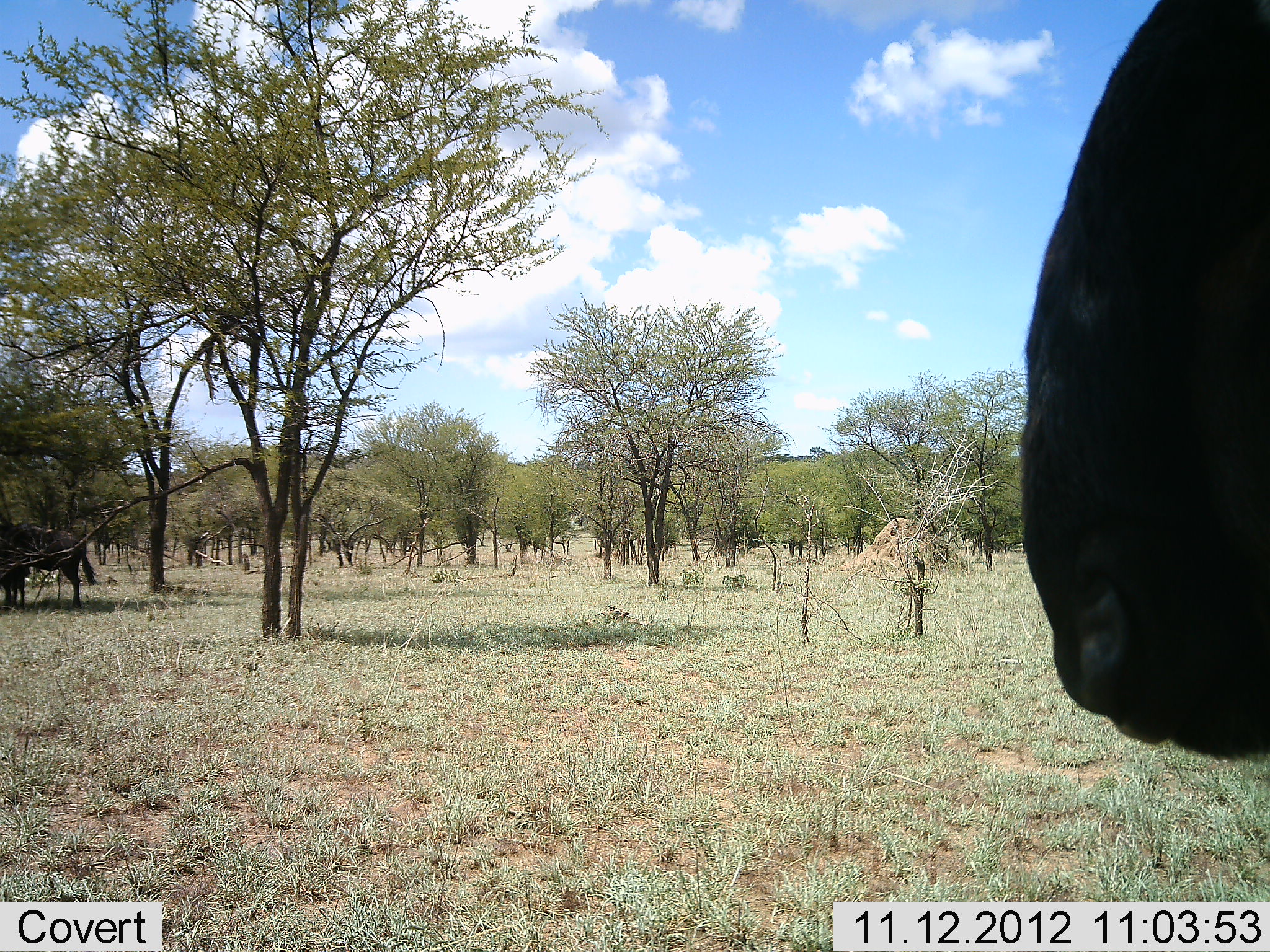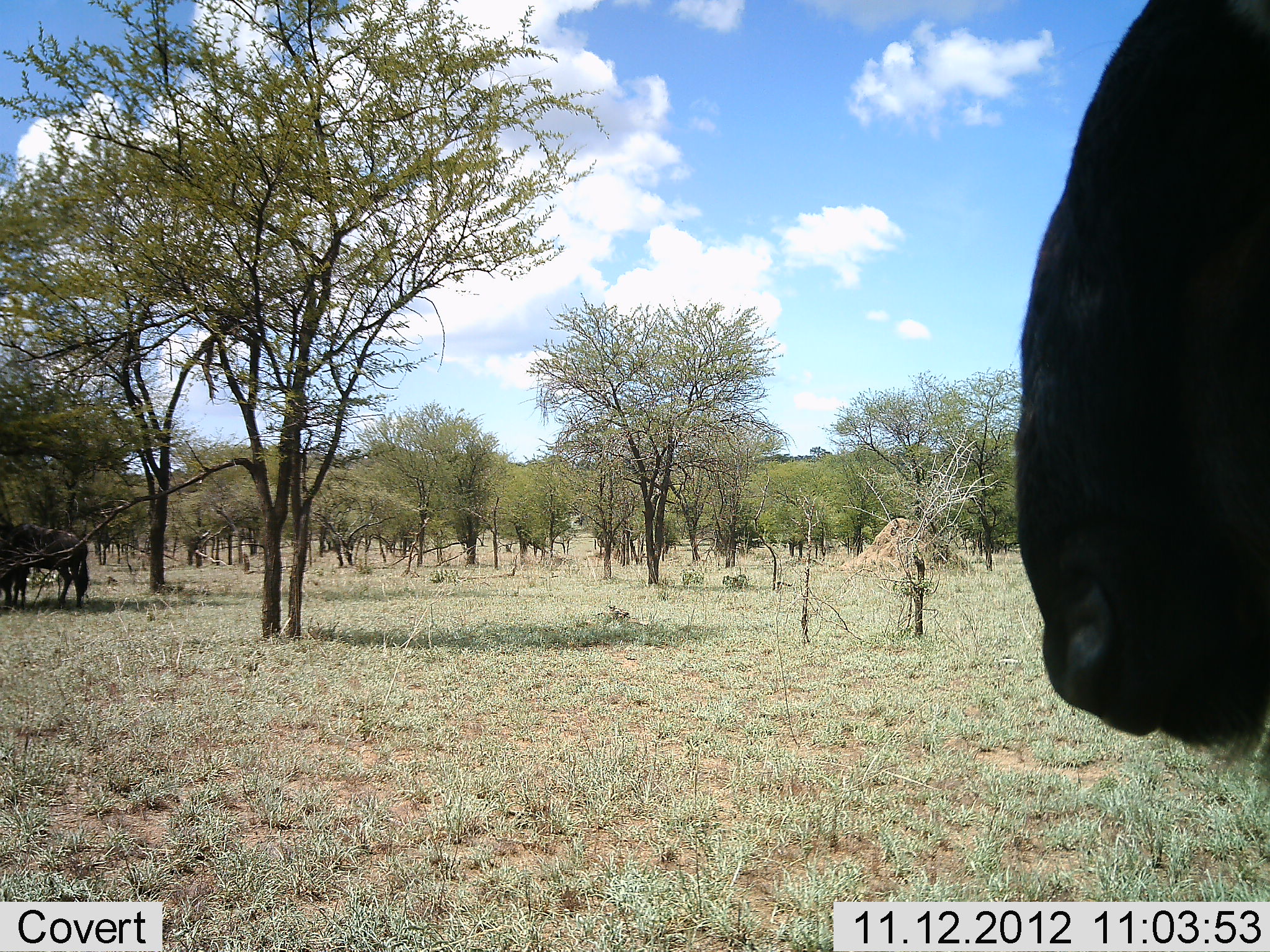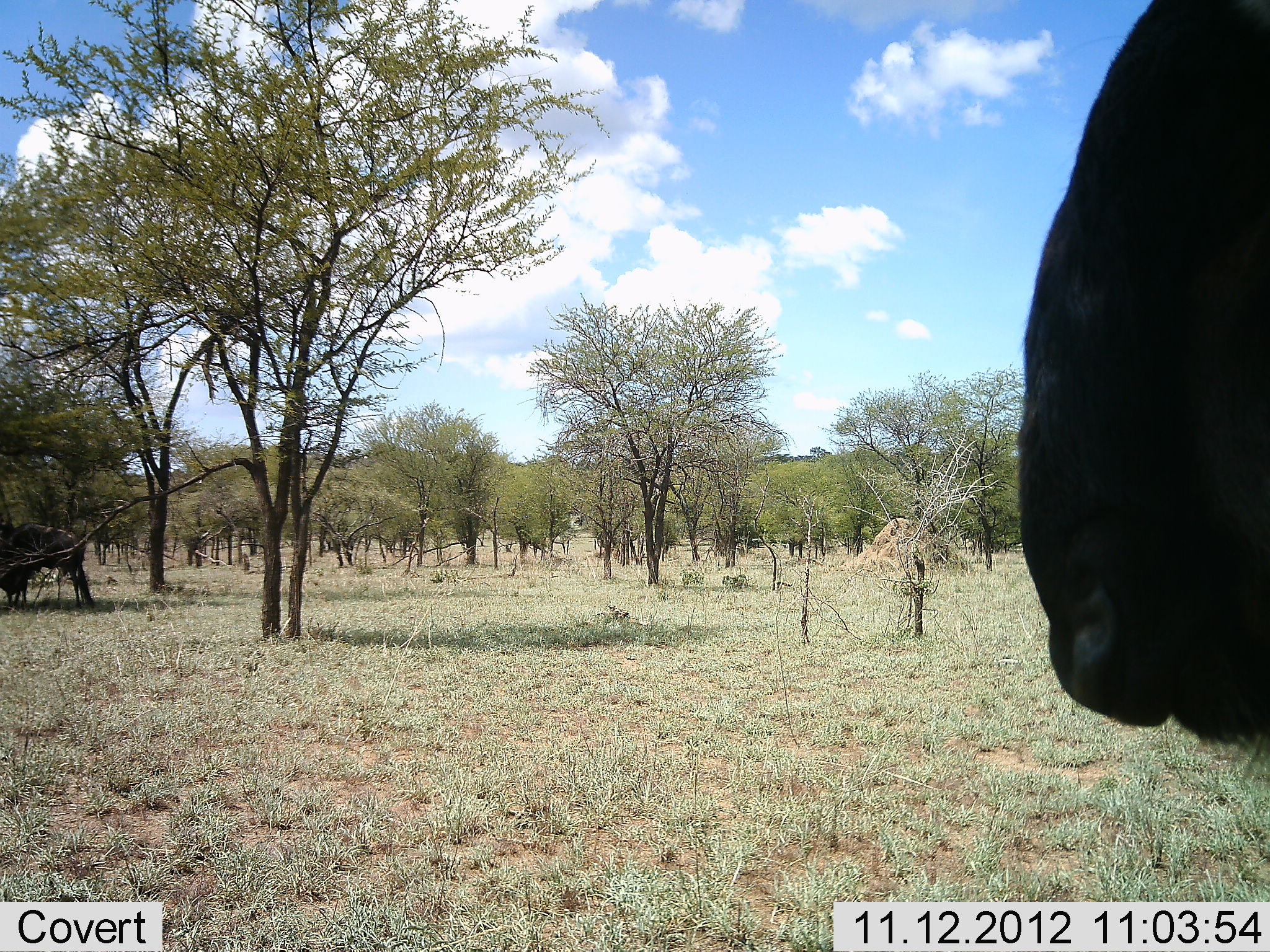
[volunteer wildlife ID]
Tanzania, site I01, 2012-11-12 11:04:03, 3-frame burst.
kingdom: Animalia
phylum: Chordata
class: Mammalia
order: Artiodactyla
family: Bovidae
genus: Connochaetes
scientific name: Connochaetes taurinus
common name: blue wildebeest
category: wildebeest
Wildebeest (blue wildebeest) (Connochaetes taurinus), count 2. Behavior (volunteer vote fractions): standing 80%, resting 10%, moving 10%, interacting 0%. Young present (vote fraction): 0%. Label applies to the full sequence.